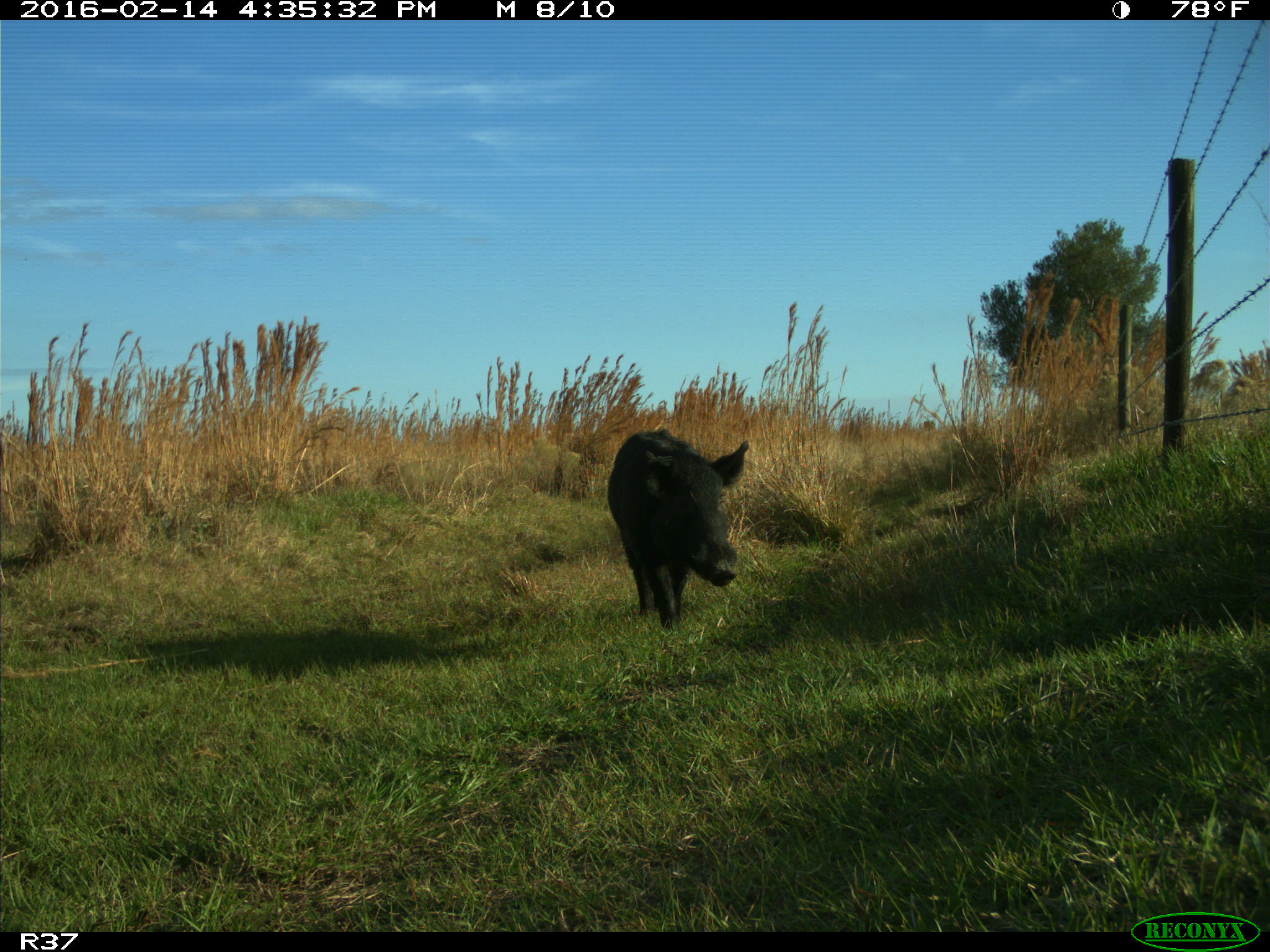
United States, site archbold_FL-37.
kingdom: Animalia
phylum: Chordata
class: Mammalia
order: Artiodactyla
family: Suidae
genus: Sus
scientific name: Sus scrofa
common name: wild boar